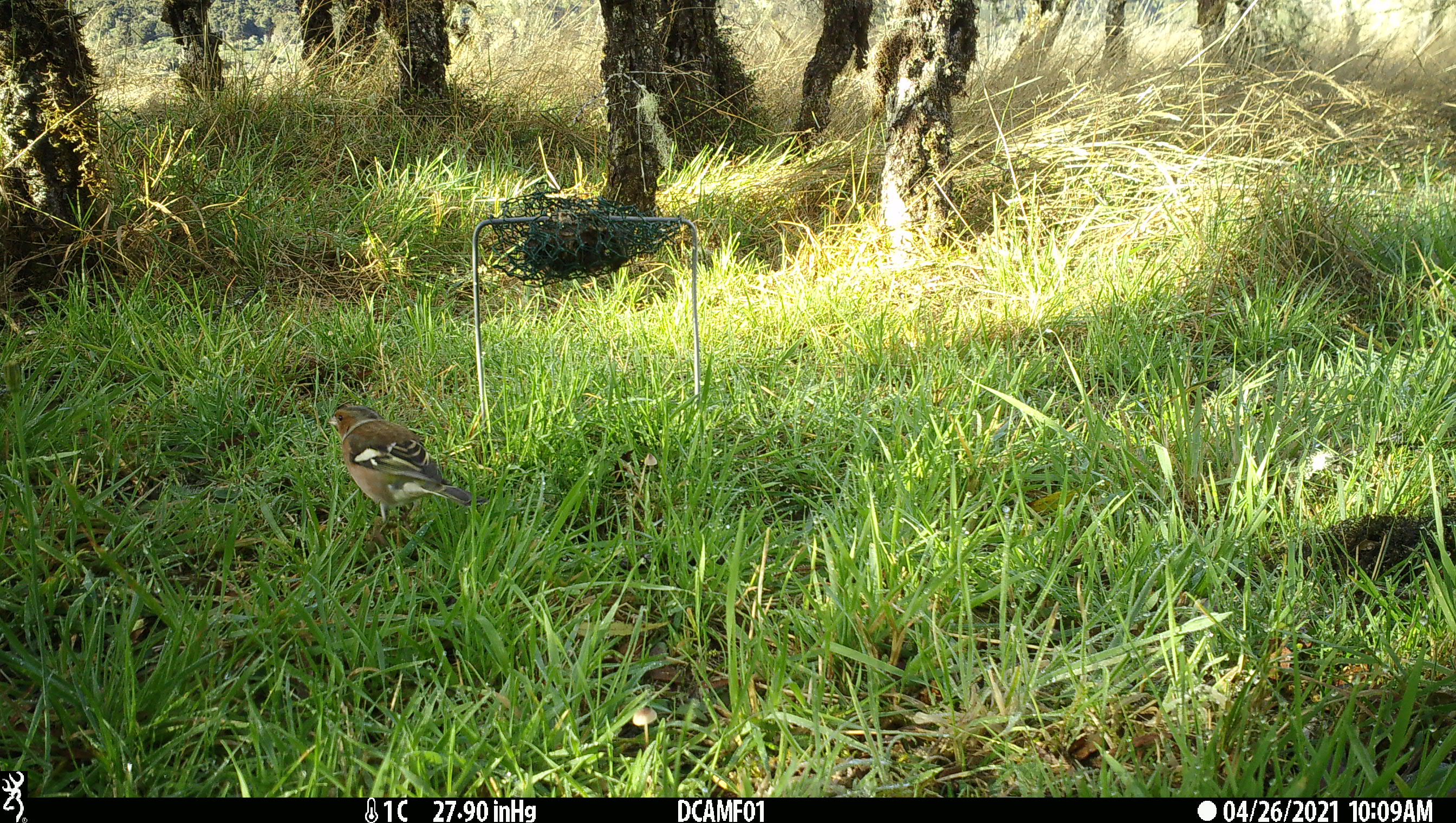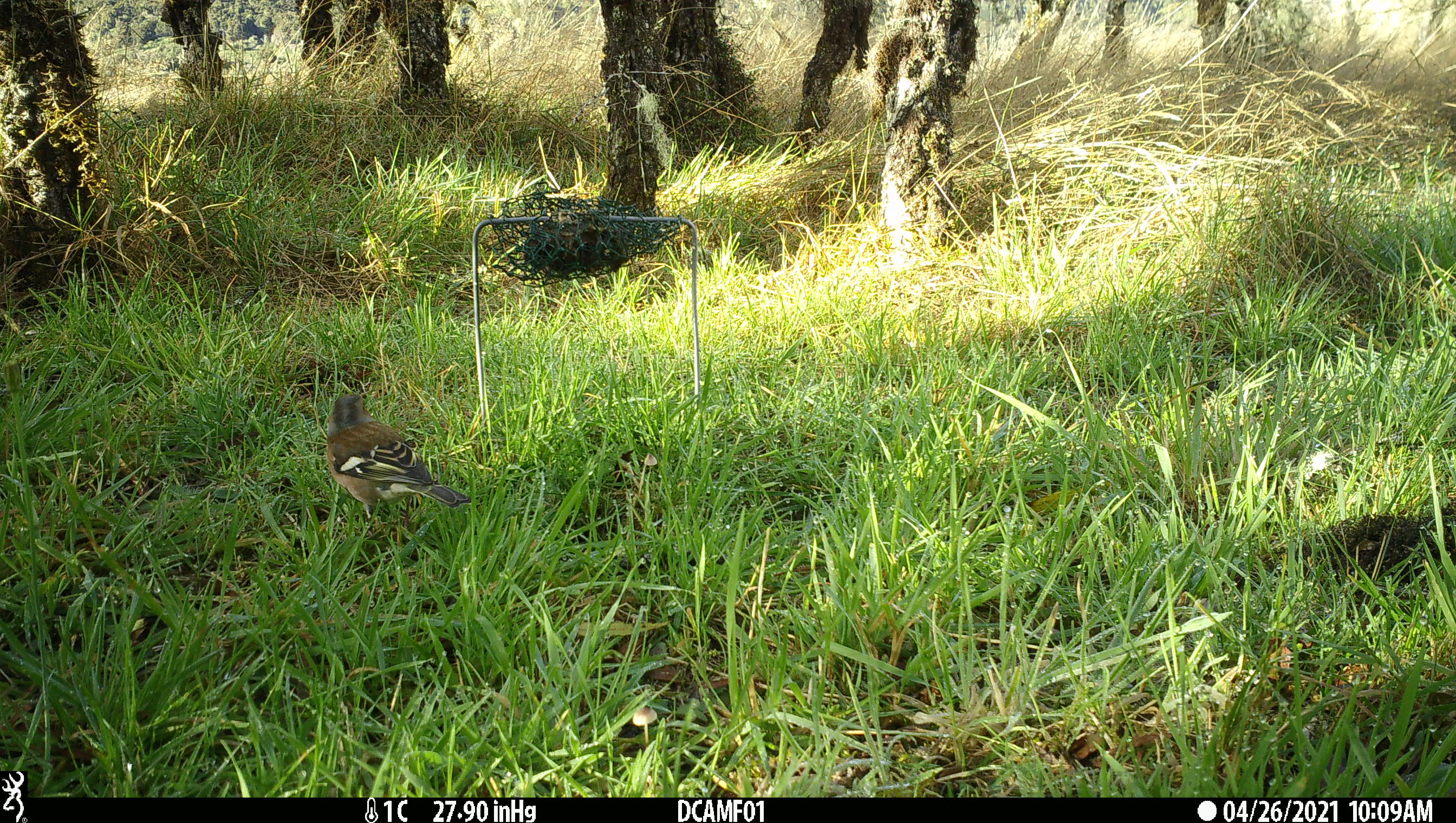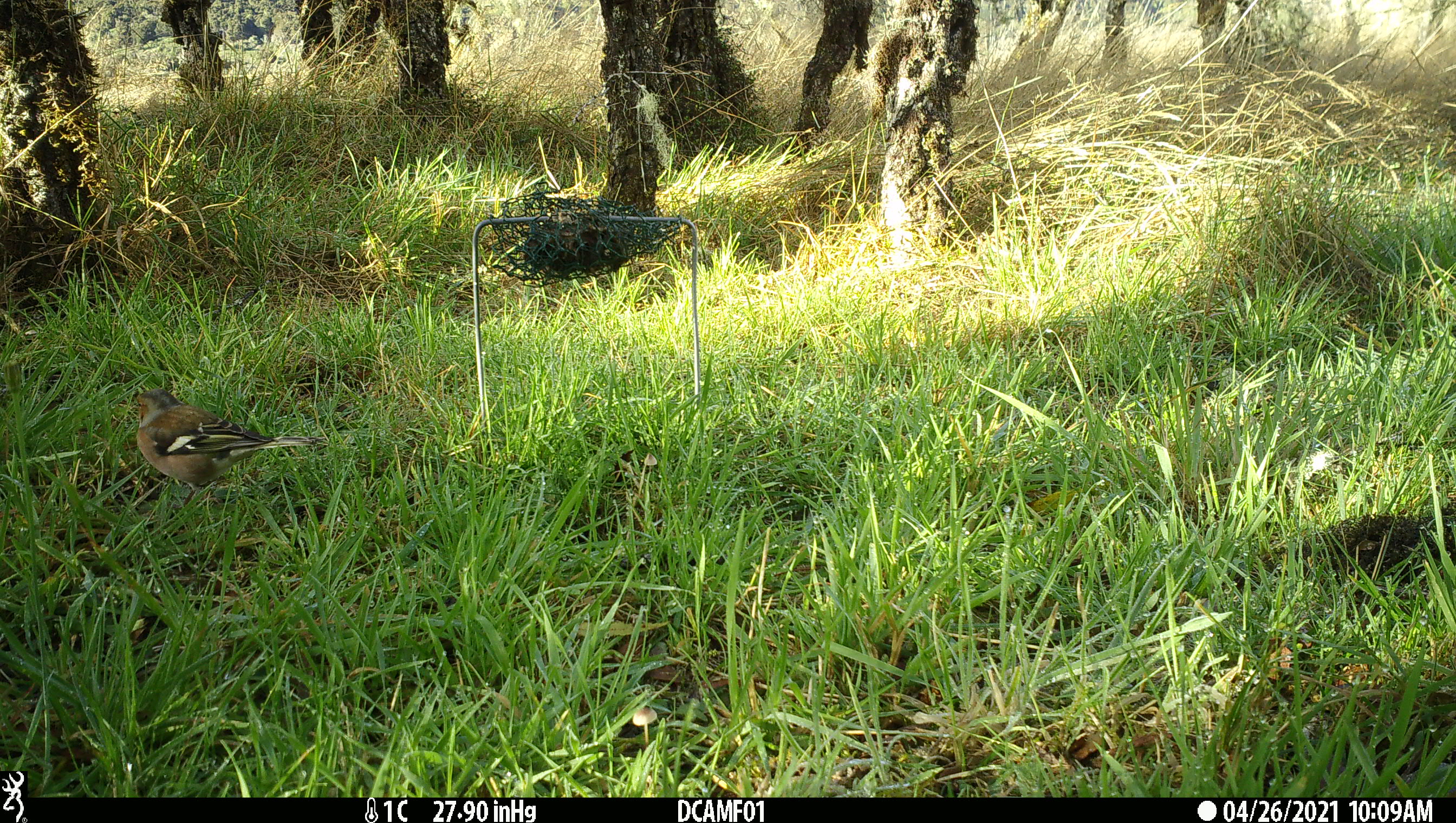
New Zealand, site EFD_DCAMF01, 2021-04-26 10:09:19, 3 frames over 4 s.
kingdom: Animalia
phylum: Chordata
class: Aves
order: Passeriformes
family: Fringillidae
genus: Fringilla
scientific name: Fringilla coelebs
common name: common chaffinch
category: chaffinch